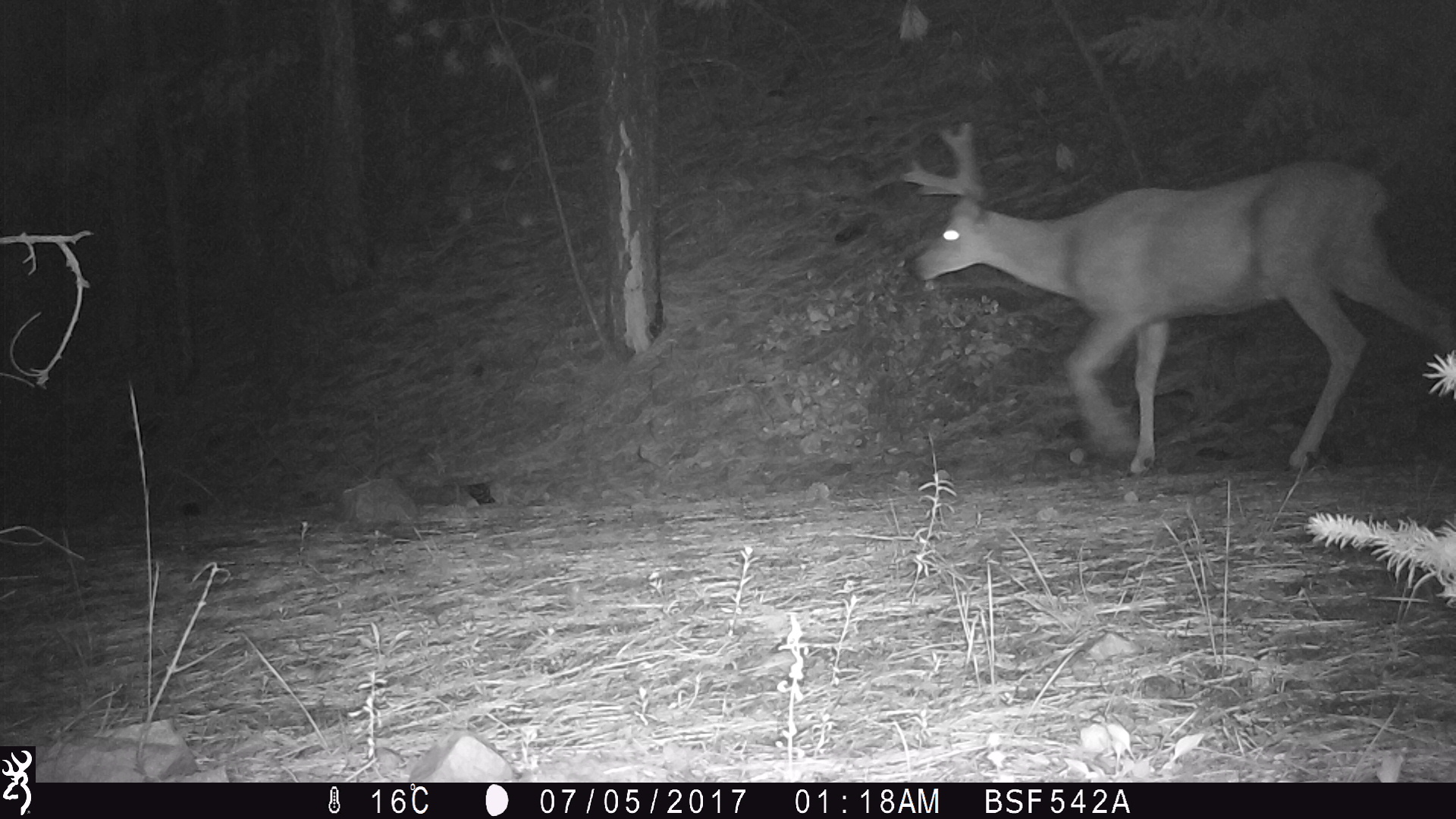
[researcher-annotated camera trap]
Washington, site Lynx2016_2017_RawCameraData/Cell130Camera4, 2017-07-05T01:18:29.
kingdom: Animalia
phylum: Chordata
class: Mammalia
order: Artiodactyla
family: Cervidae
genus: Odocoileus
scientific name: Odocoileus hemionus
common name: mule deer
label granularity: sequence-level